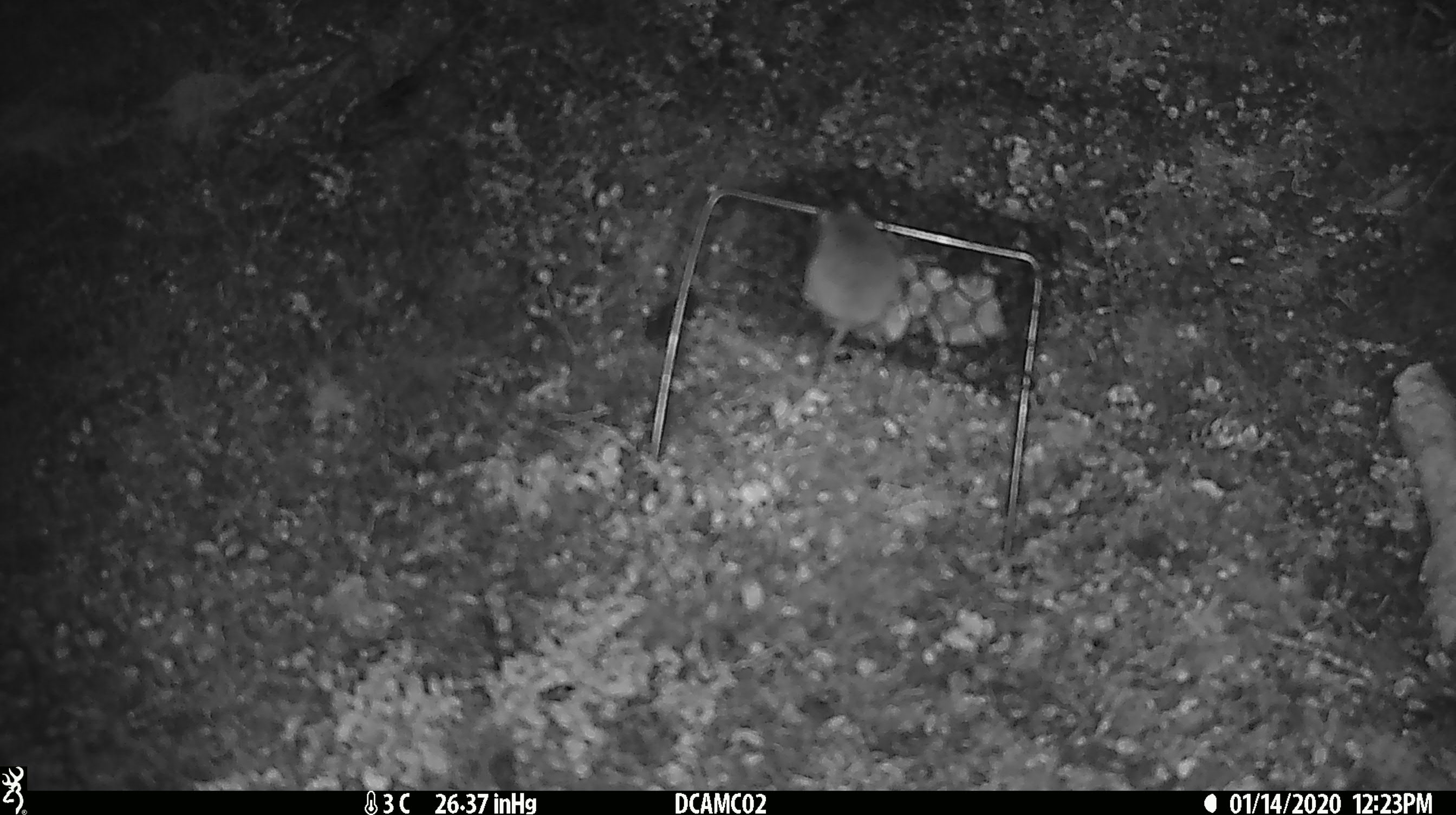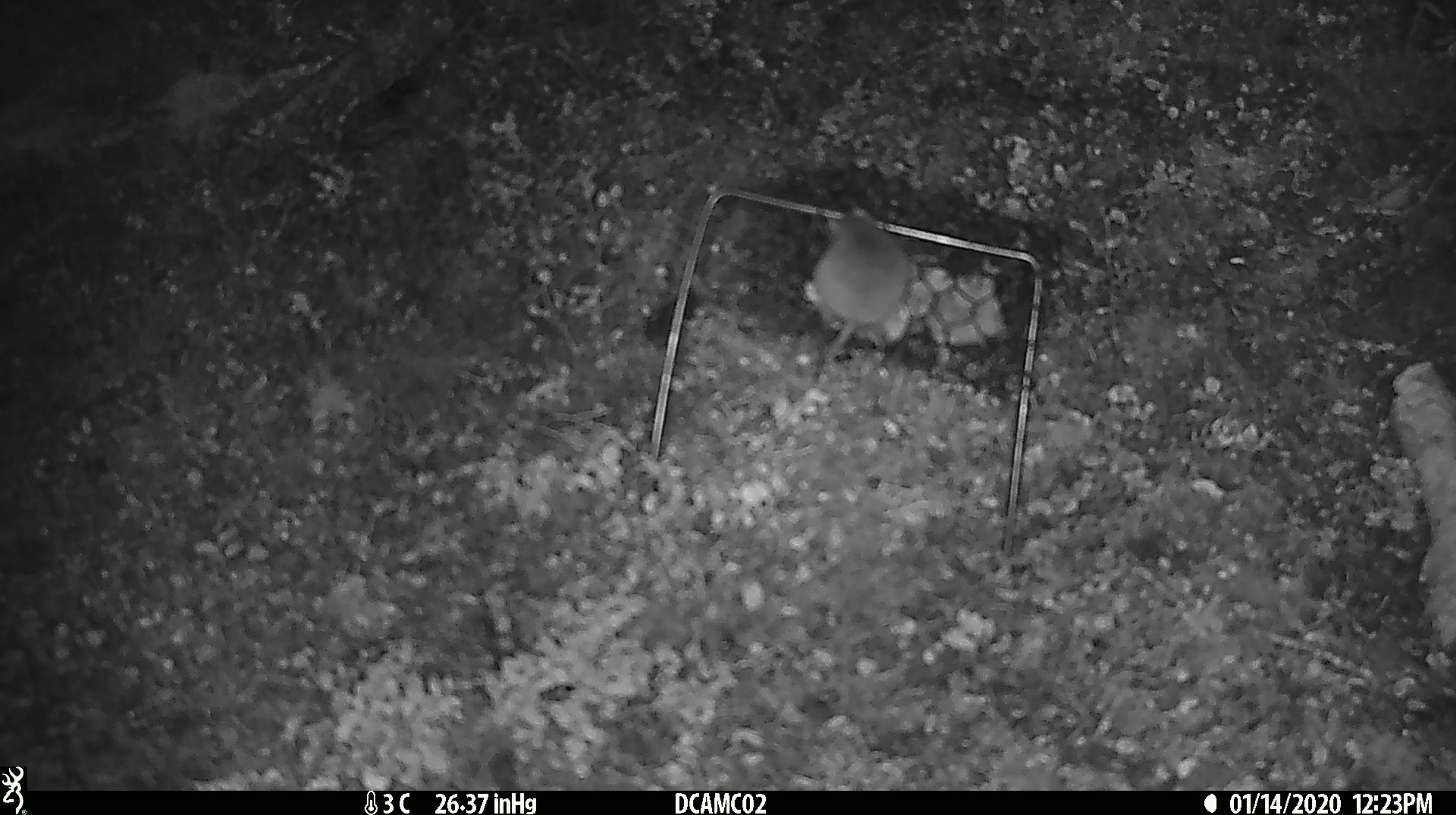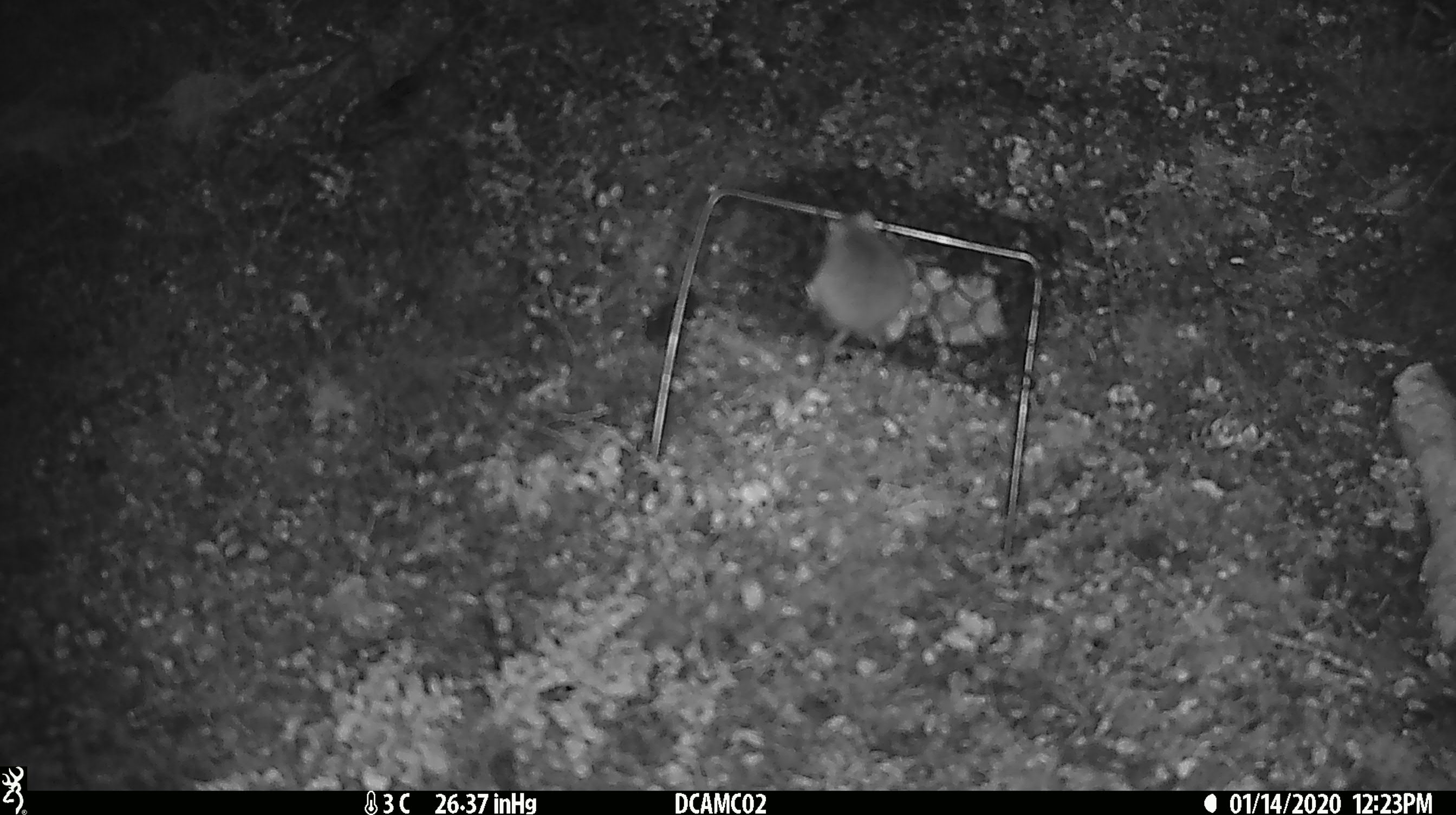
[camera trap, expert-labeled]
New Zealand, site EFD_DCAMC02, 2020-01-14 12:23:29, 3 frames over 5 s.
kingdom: Animalia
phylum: Chordata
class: Mammalia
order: Rodentia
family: Muridae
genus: Mus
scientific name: Mus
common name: mouse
Mouse (Mus).